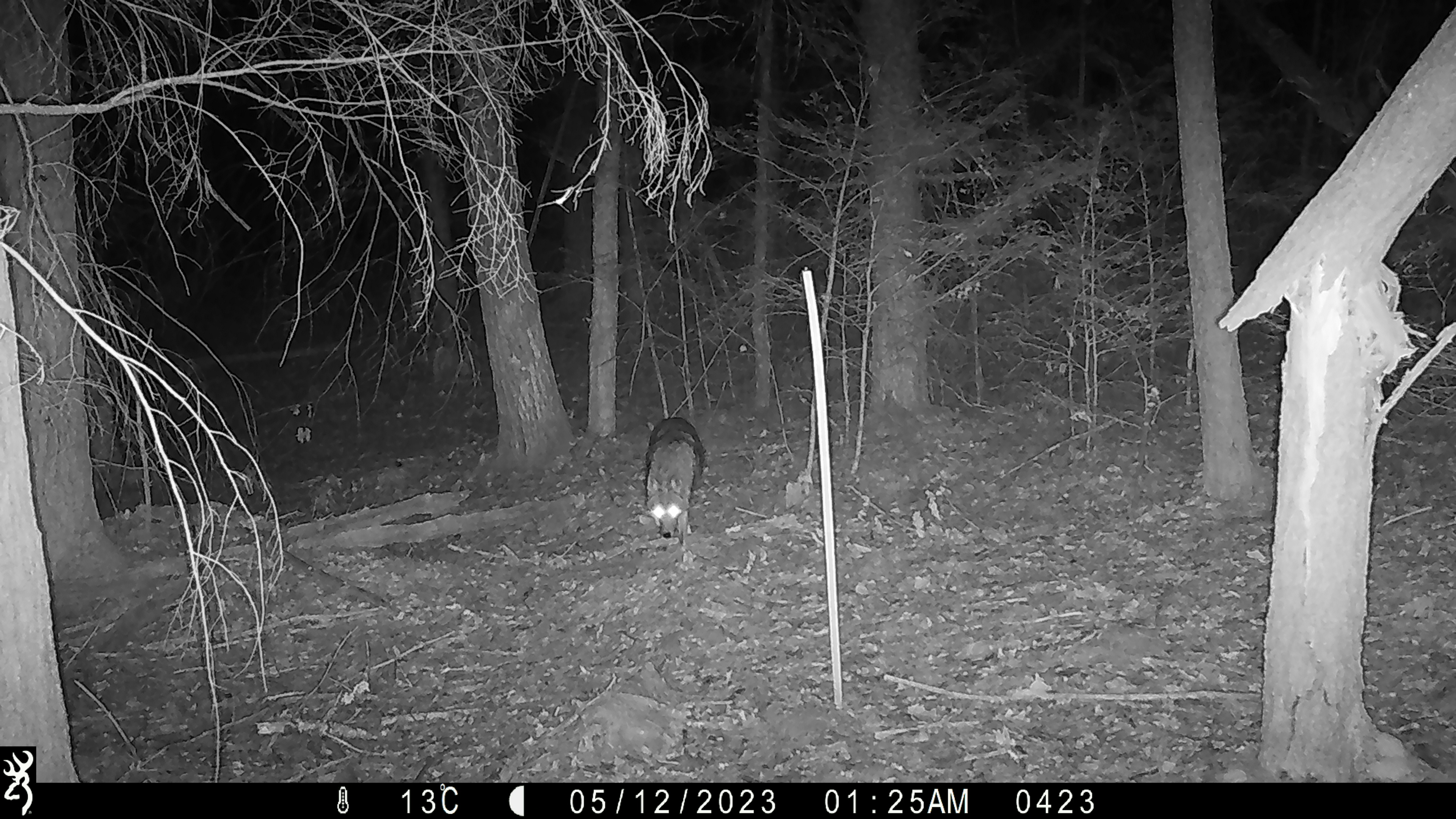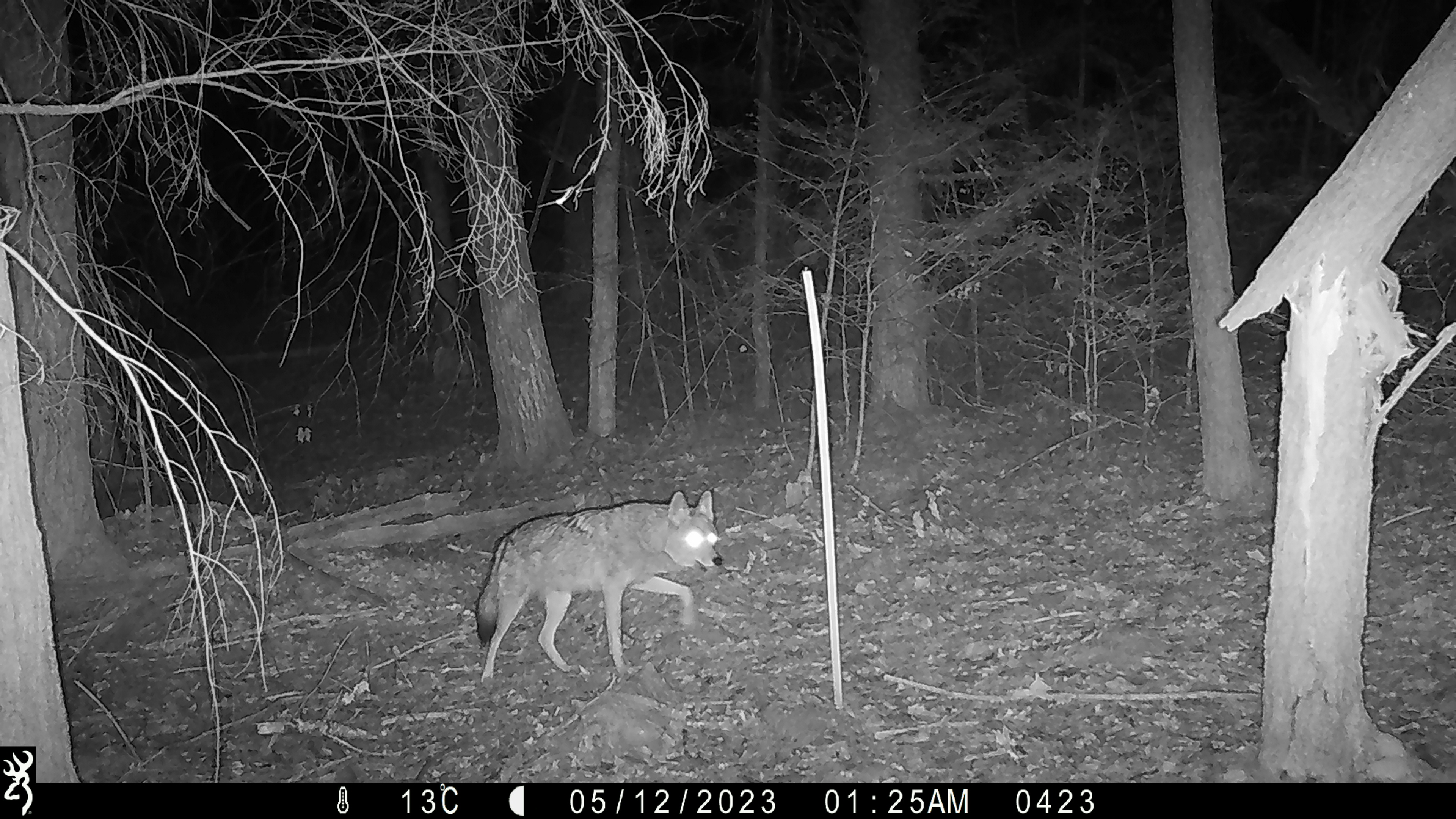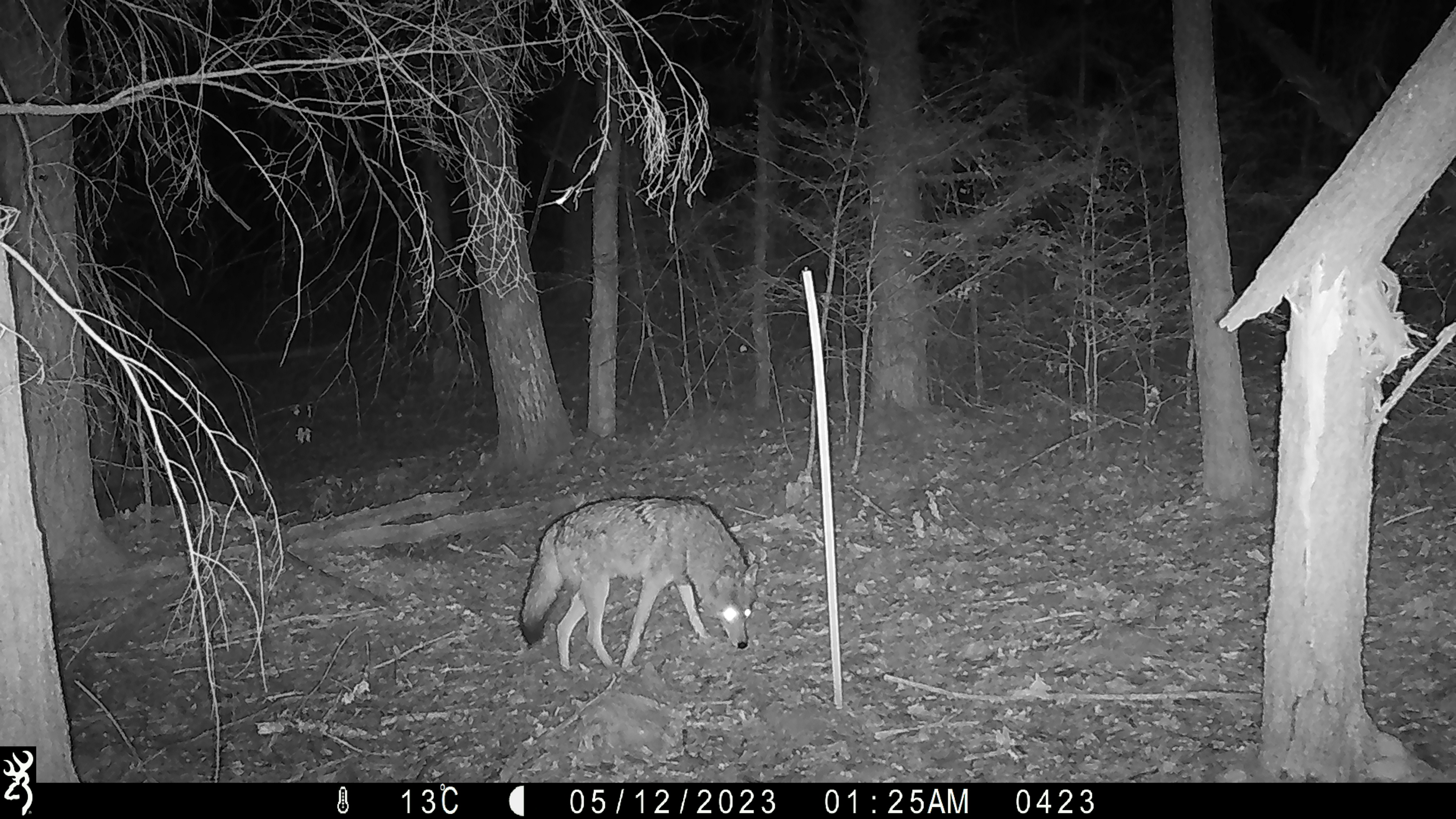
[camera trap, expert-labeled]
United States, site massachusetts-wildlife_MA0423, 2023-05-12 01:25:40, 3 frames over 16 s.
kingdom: Animalia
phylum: Chordata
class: Mammalia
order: Carnivora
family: Canidae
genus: Canis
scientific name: Canis latrans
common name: coyote